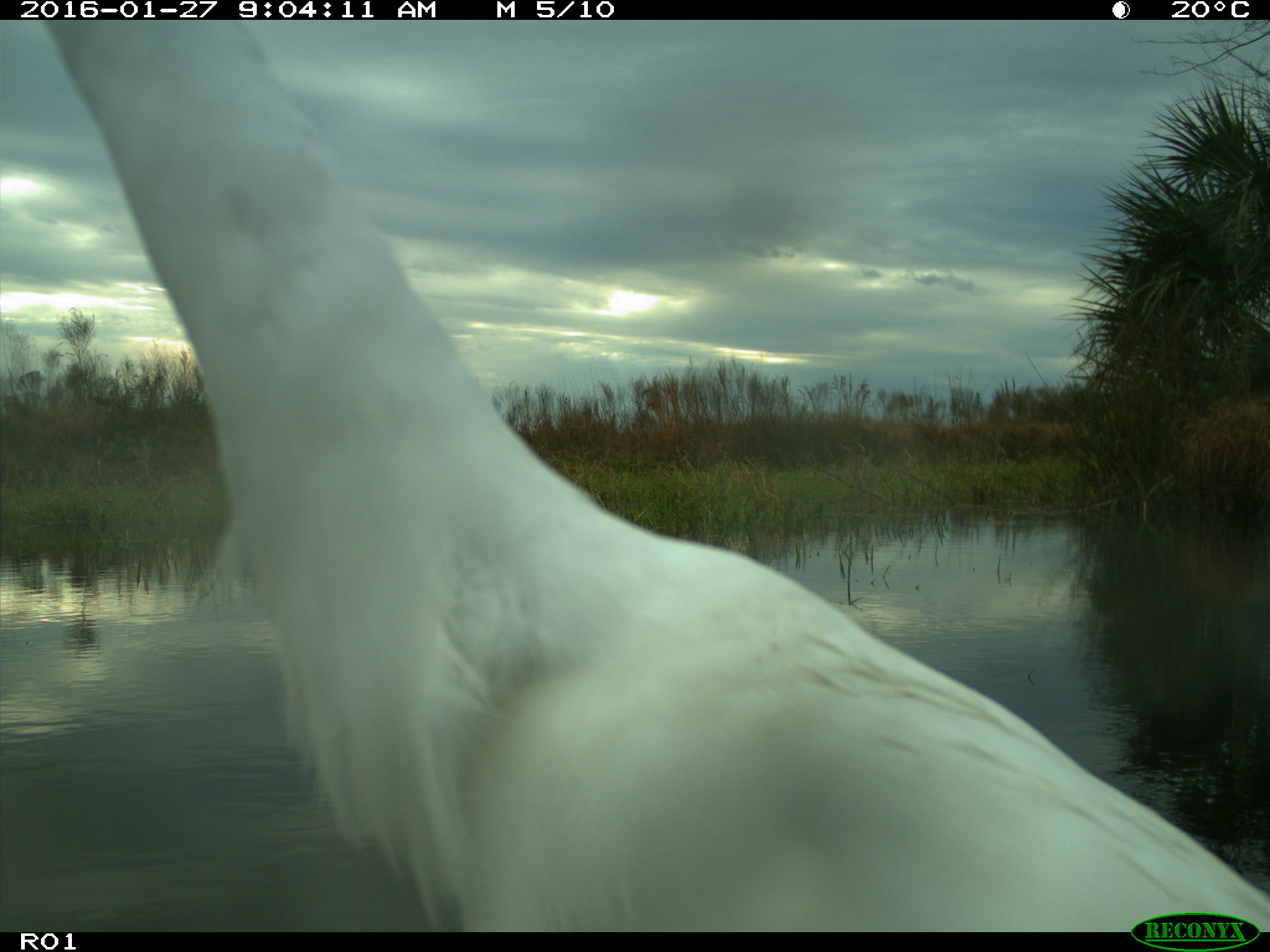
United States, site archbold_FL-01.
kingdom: Animalia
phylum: Chordata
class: Aves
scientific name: Aves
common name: birds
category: unidentified bird